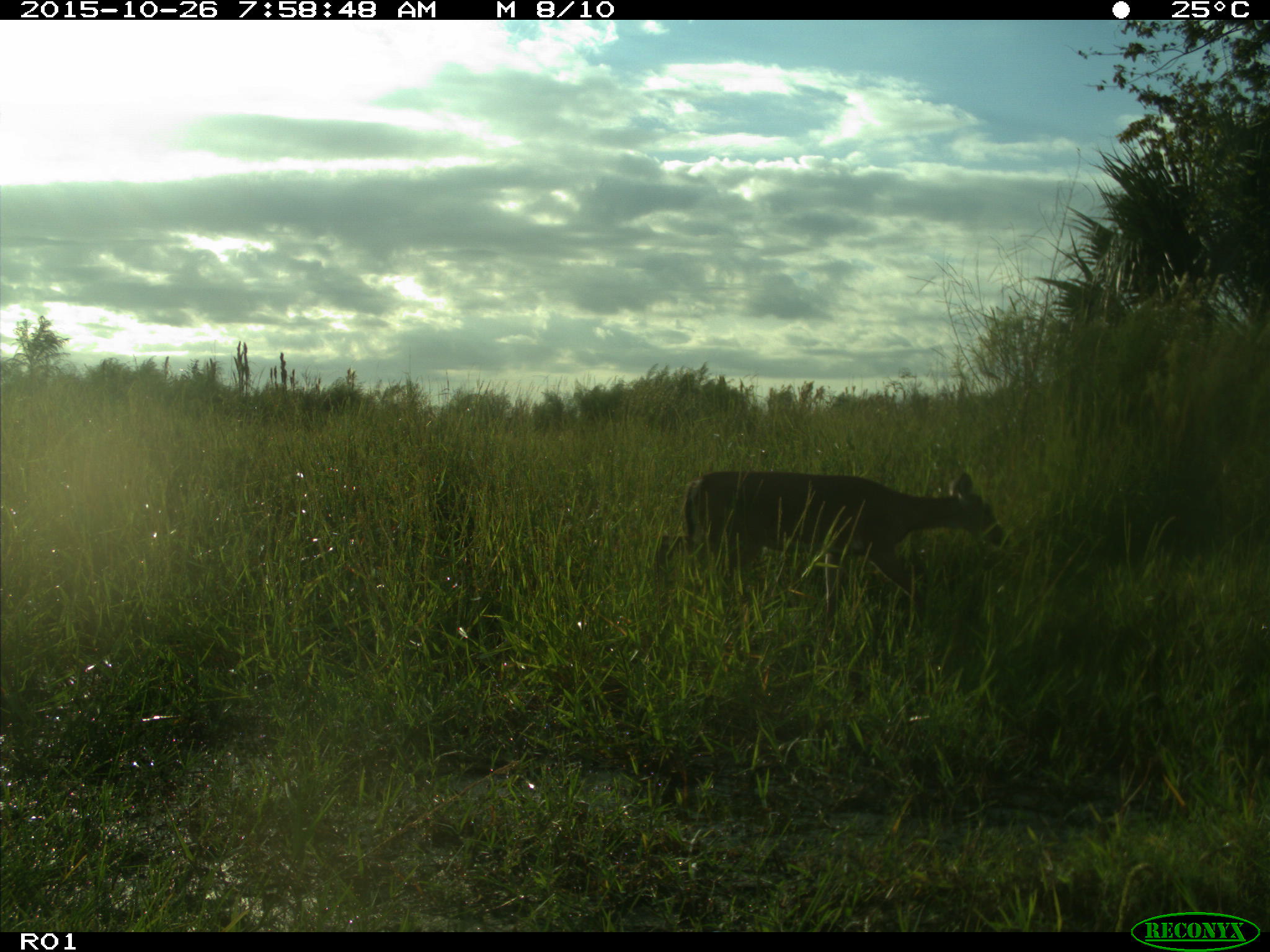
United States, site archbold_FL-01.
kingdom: Animalia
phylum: Chordata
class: Mammalia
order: Artiodactyla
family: Cervidae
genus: Odocoileus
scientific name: Odocoileus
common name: deer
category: unidentified deer